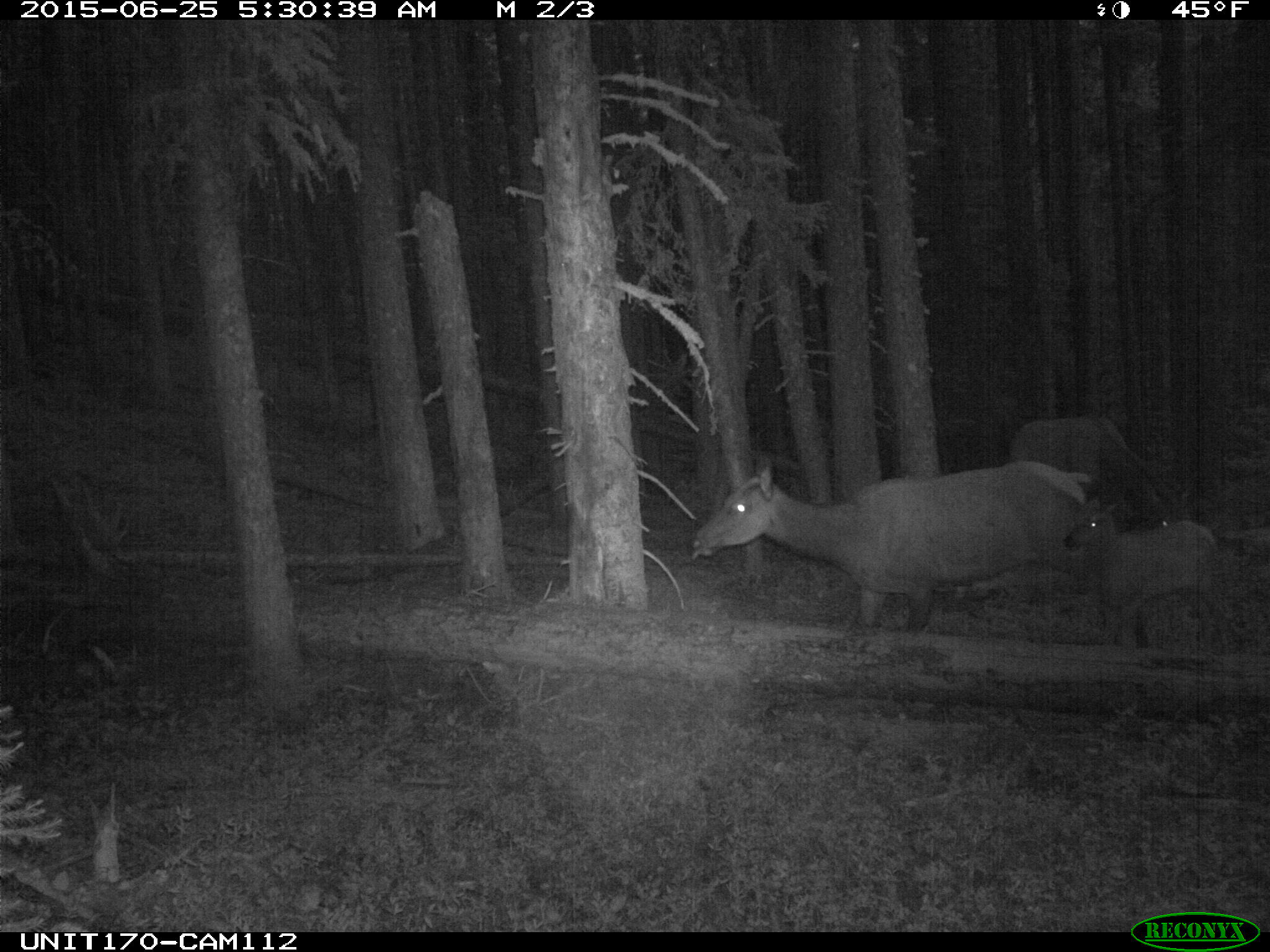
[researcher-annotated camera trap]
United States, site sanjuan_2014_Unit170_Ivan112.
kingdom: Animalia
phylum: Chordata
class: Mammalia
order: Artiodactyla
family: Cervidae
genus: Cervus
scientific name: Cervus elaphus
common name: red deer